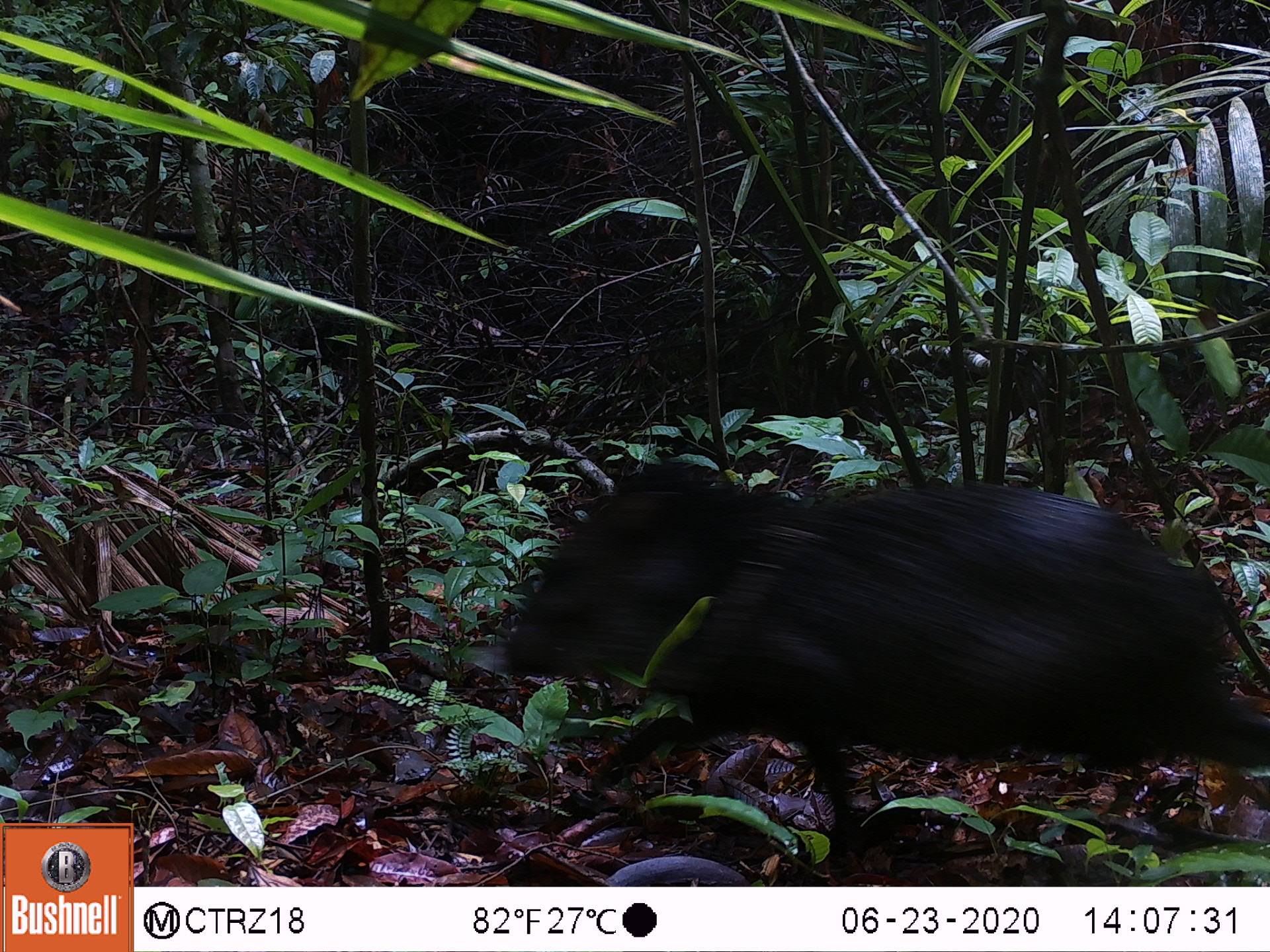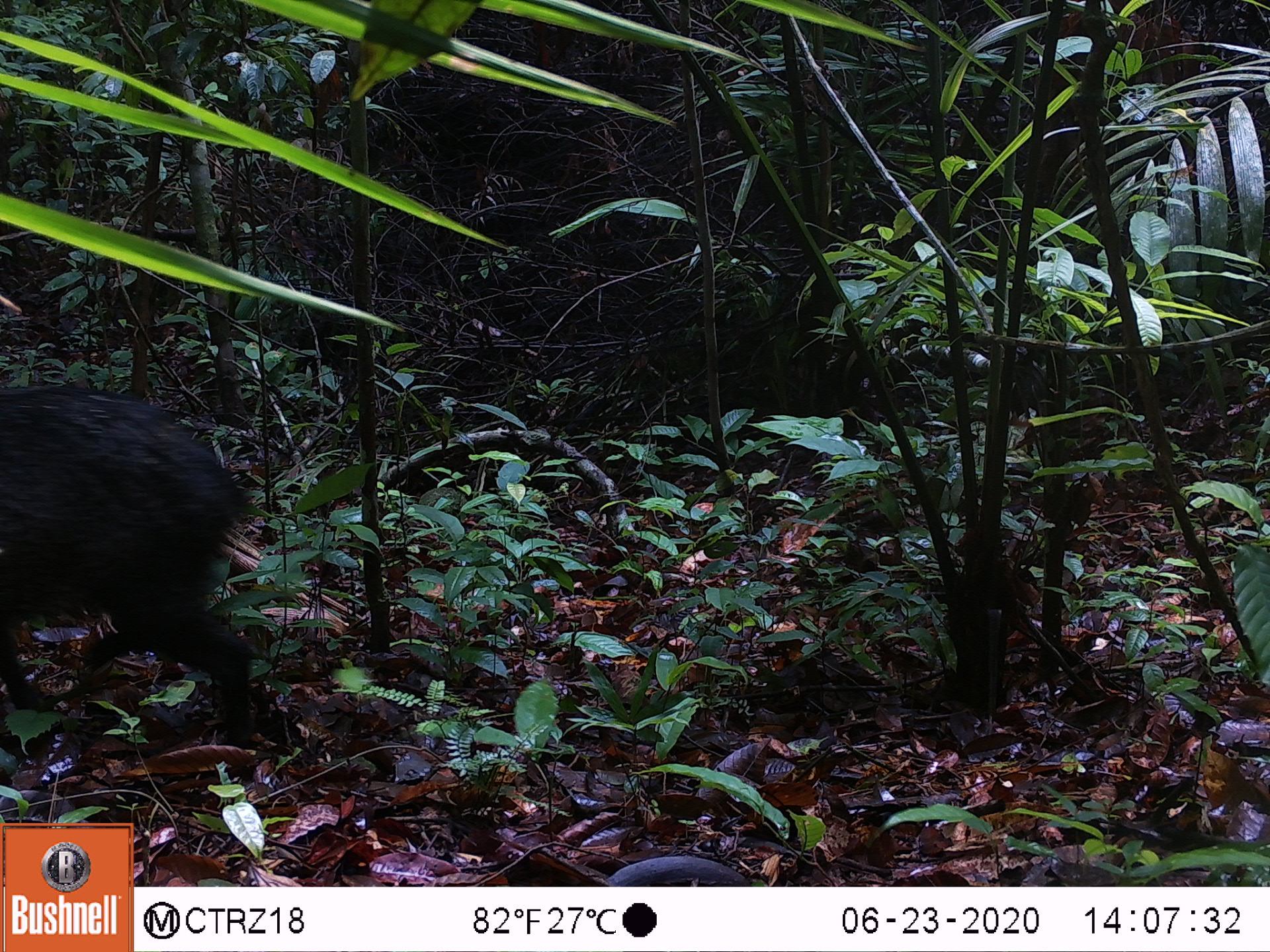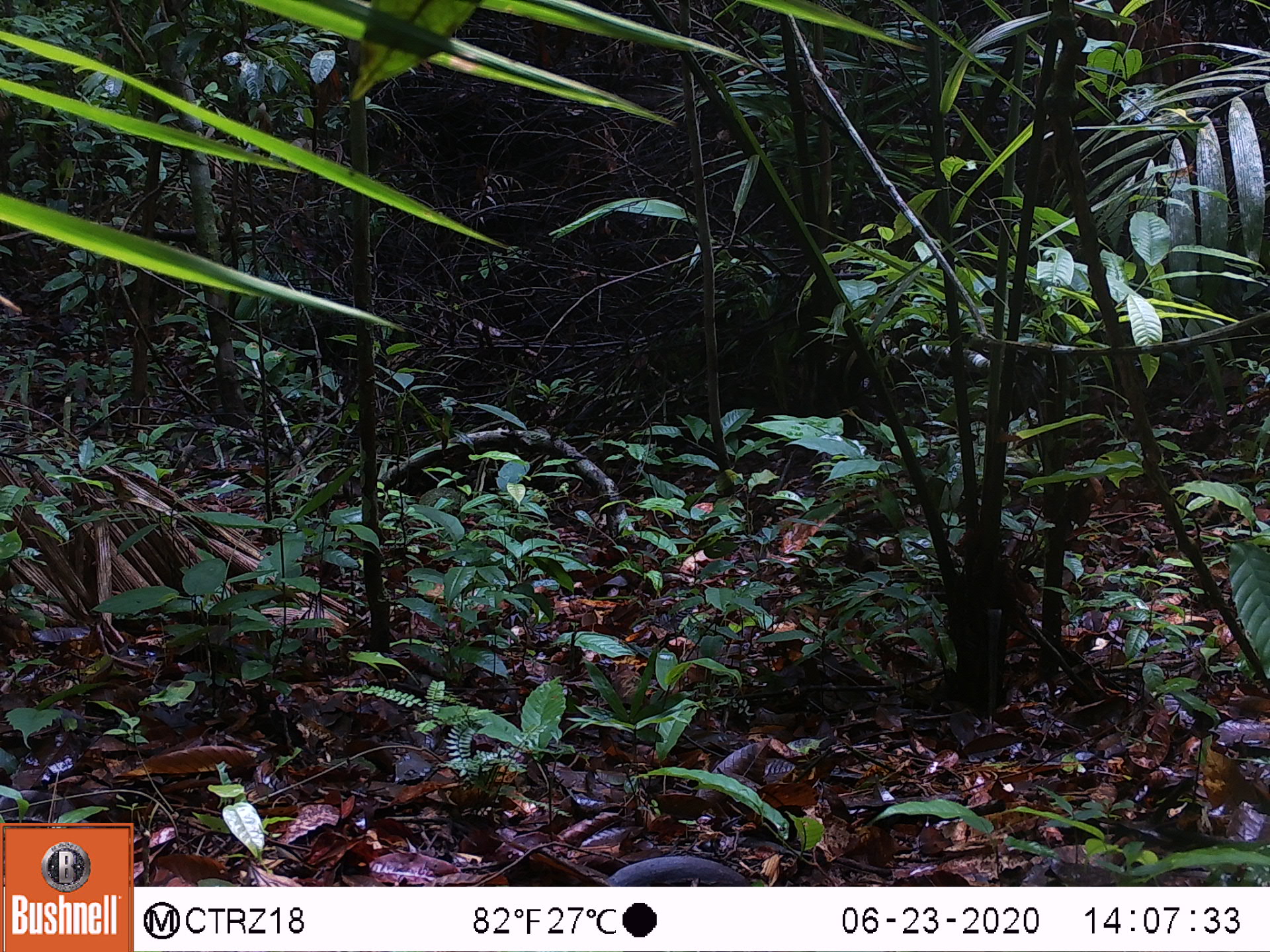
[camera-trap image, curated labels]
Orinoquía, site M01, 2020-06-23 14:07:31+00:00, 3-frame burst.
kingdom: Animalia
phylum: Chordata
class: Mammalia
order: Artiodactyla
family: Tayassuidae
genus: Pecari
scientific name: Pecari tajacu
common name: collared peccary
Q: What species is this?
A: Collared peccary (Pecari tajacu).